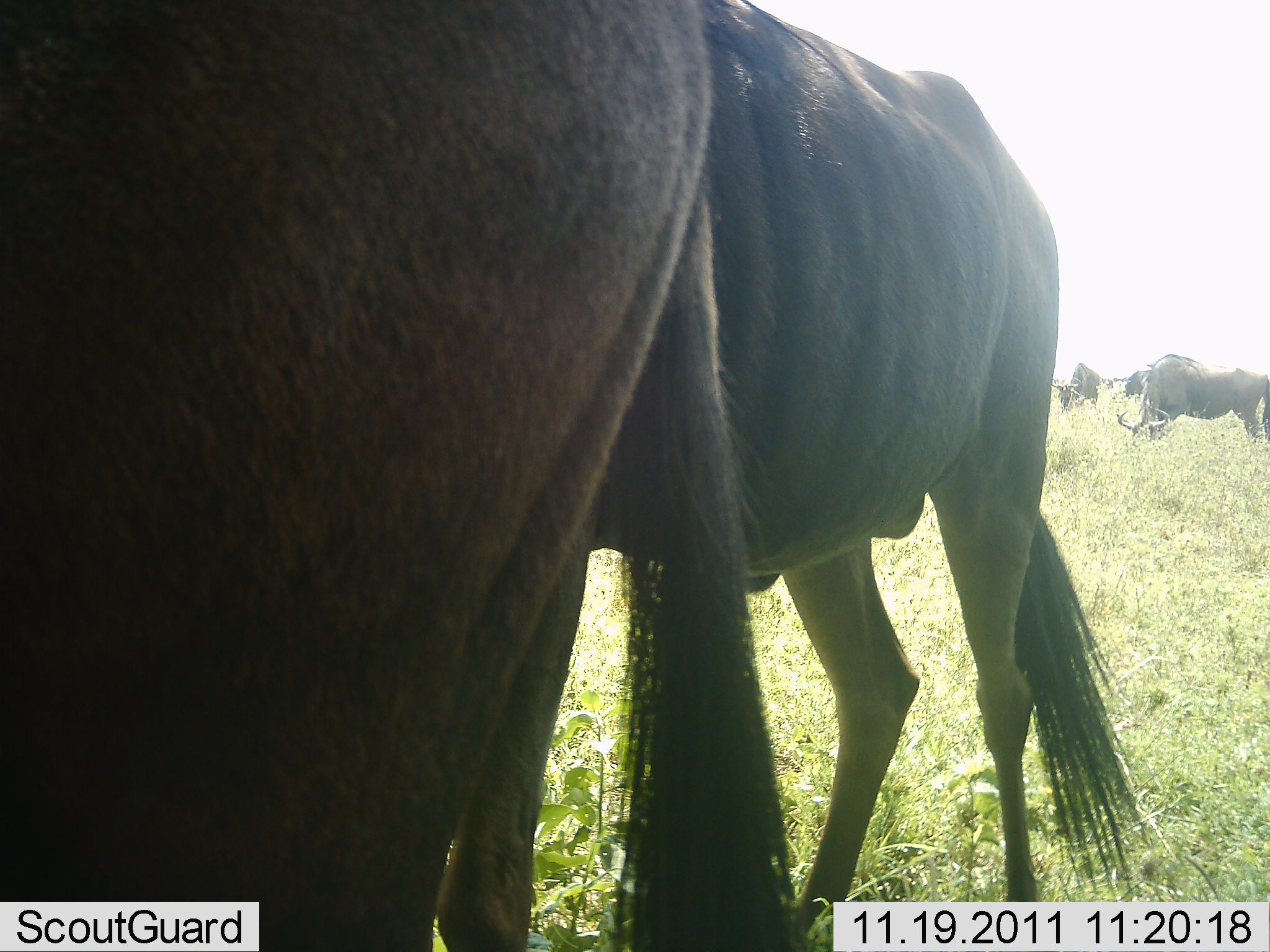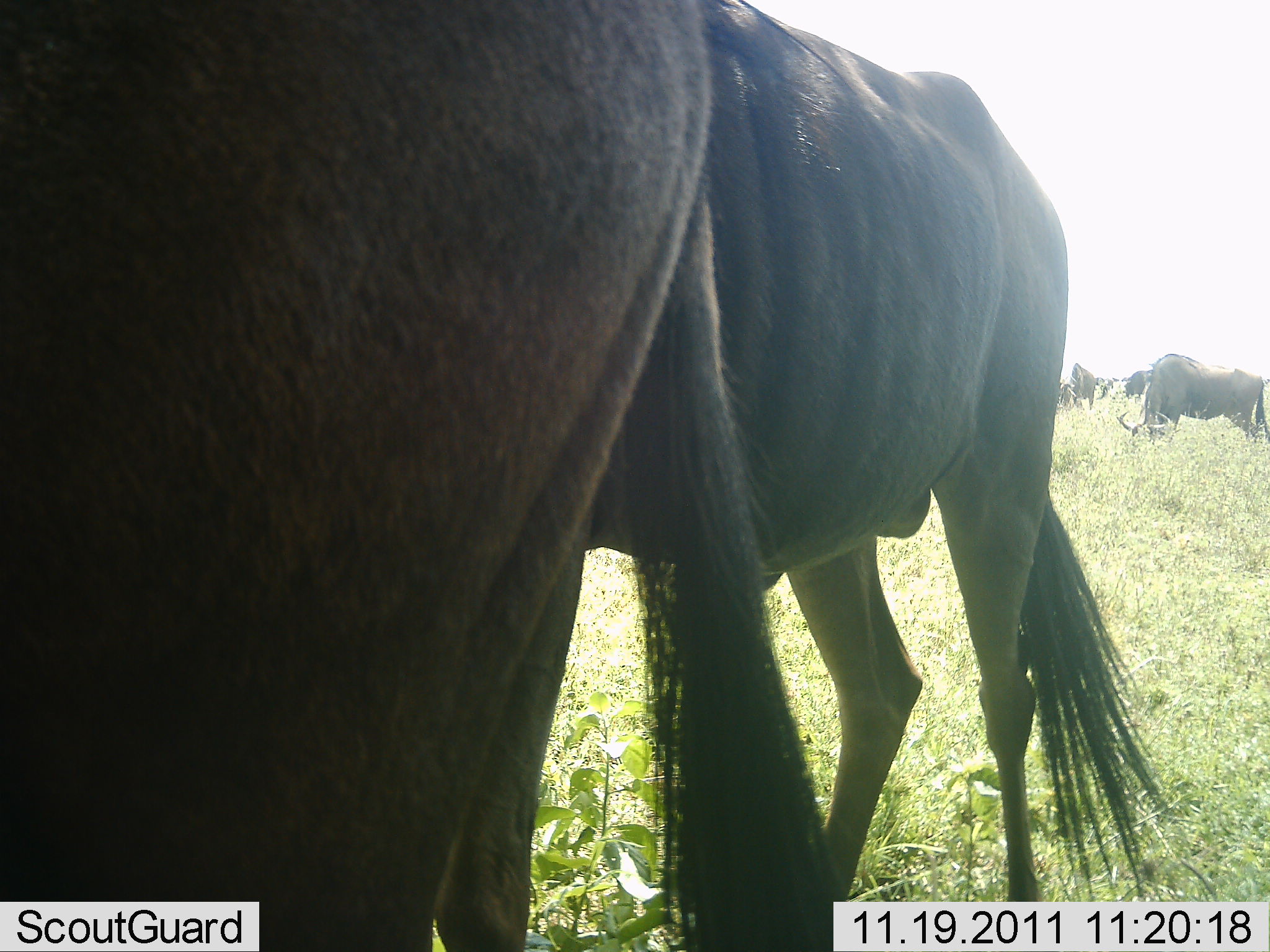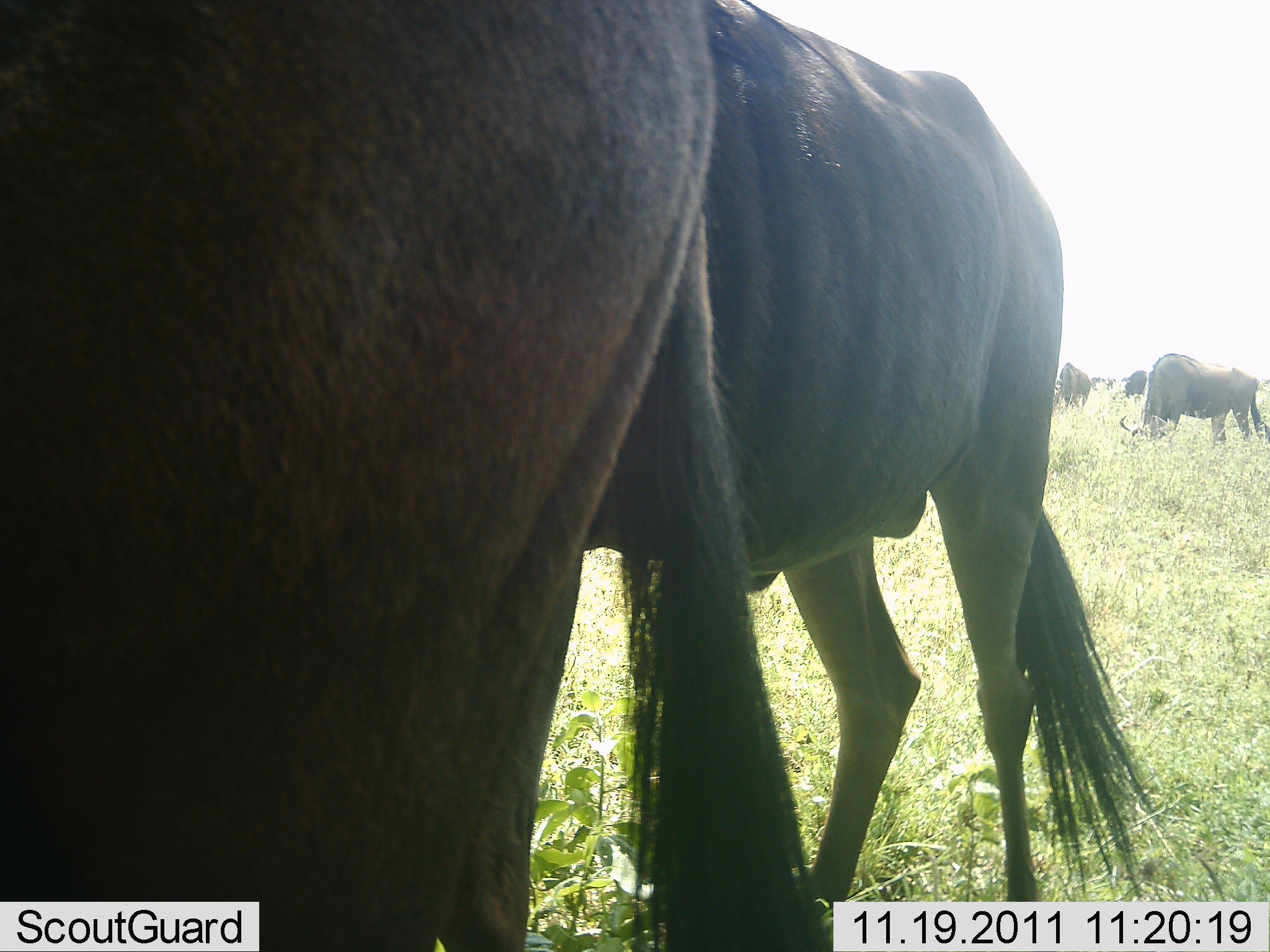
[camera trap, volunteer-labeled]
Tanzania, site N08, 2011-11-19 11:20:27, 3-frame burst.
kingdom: Animalia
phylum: Chordata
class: Mammalia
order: Artiodactyla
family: Bovidae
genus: Connochaetes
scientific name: Connochaetes taurinus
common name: blue wildebeest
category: wildebeest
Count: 5.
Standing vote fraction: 70%.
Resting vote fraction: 0%.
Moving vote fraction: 0%.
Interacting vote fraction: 0%.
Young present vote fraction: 0%.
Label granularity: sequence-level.